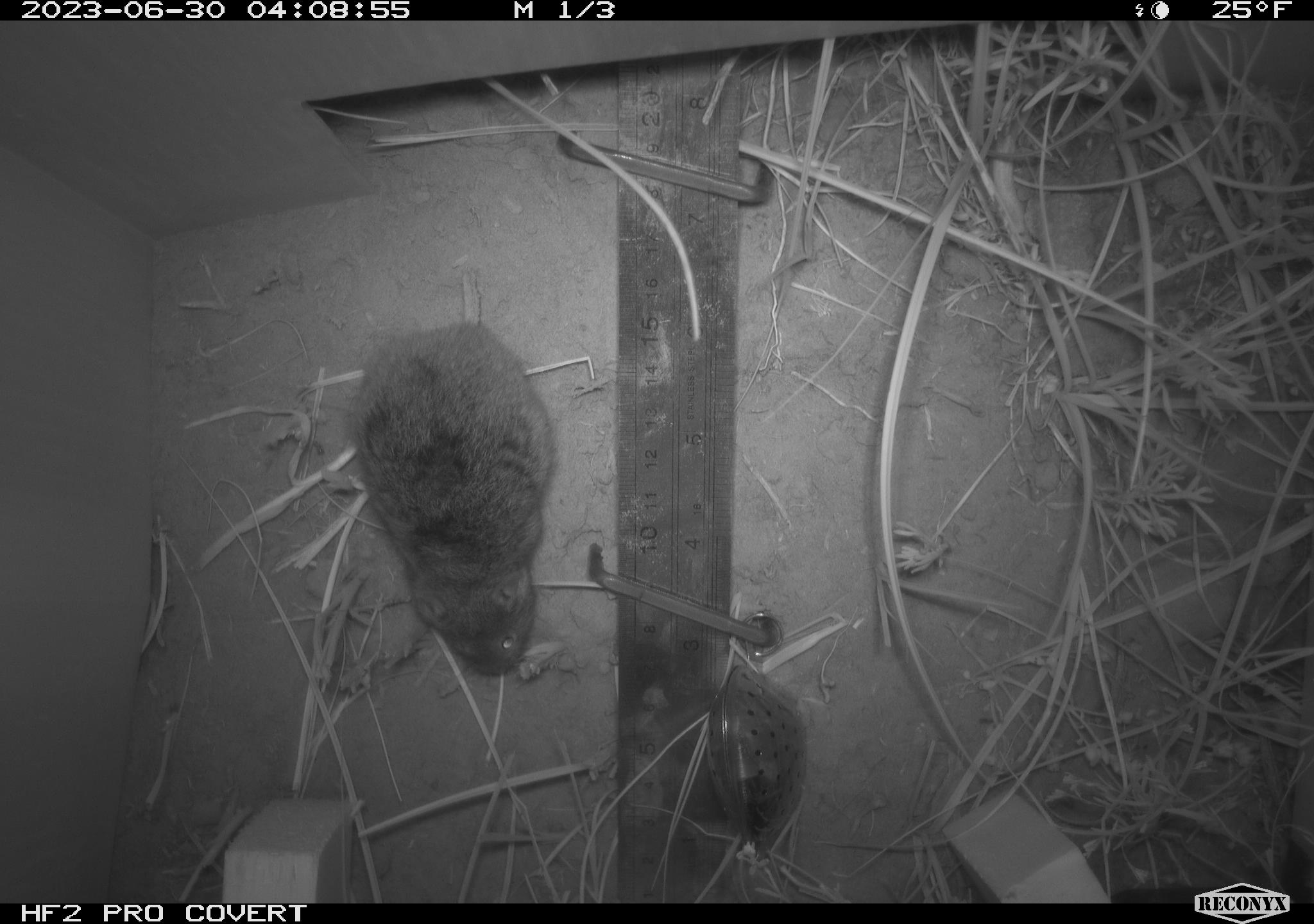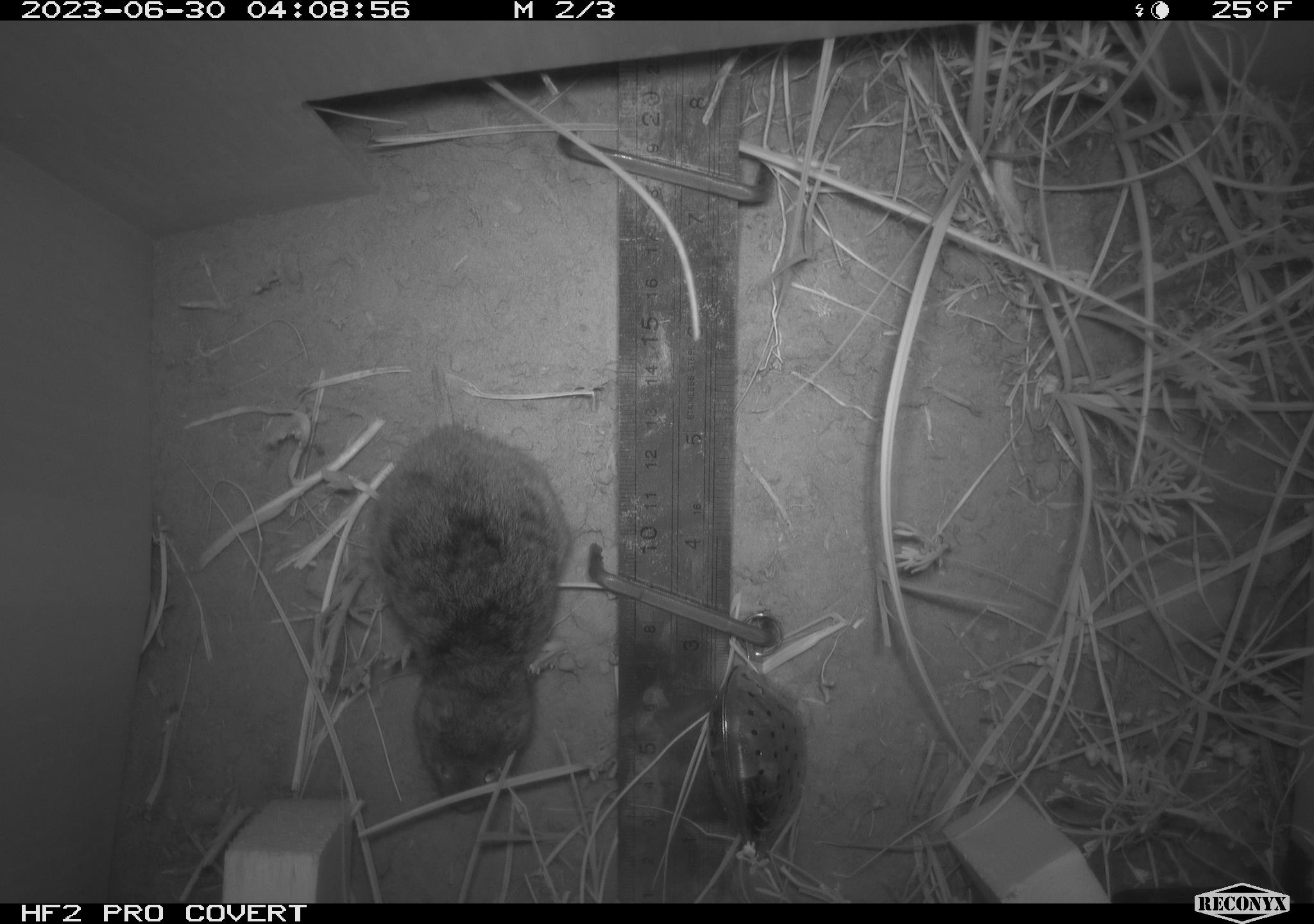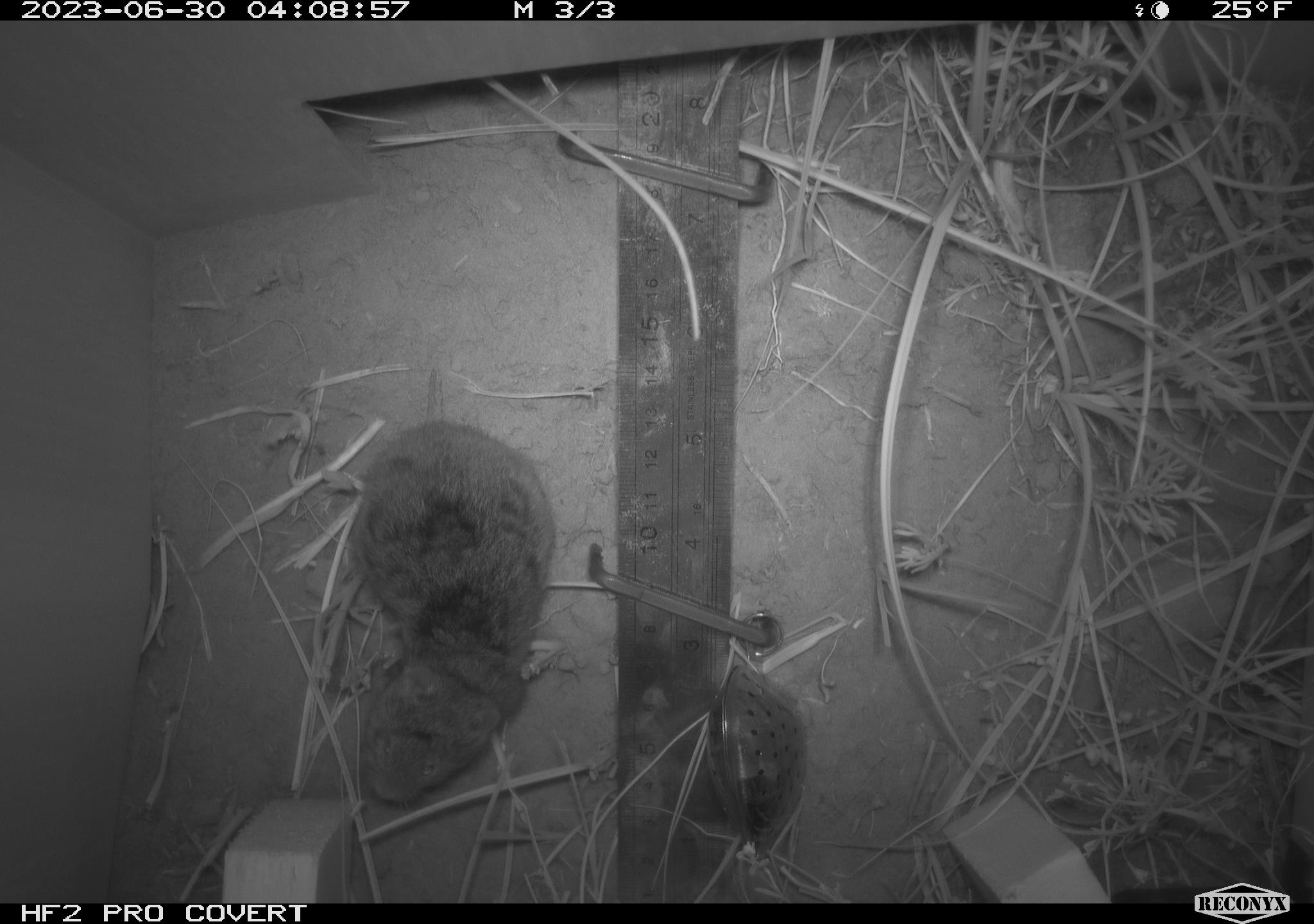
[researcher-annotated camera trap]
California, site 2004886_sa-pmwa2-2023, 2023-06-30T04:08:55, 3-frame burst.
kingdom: Animalia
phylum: Chordata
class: Mammalia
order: Rodentia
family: Cricetidae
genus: Lemmiscus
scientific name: Lemmiscus curtatus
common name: sagebrush vole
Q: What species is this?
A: Sagebrush vole (Lemmiscus curtatus).